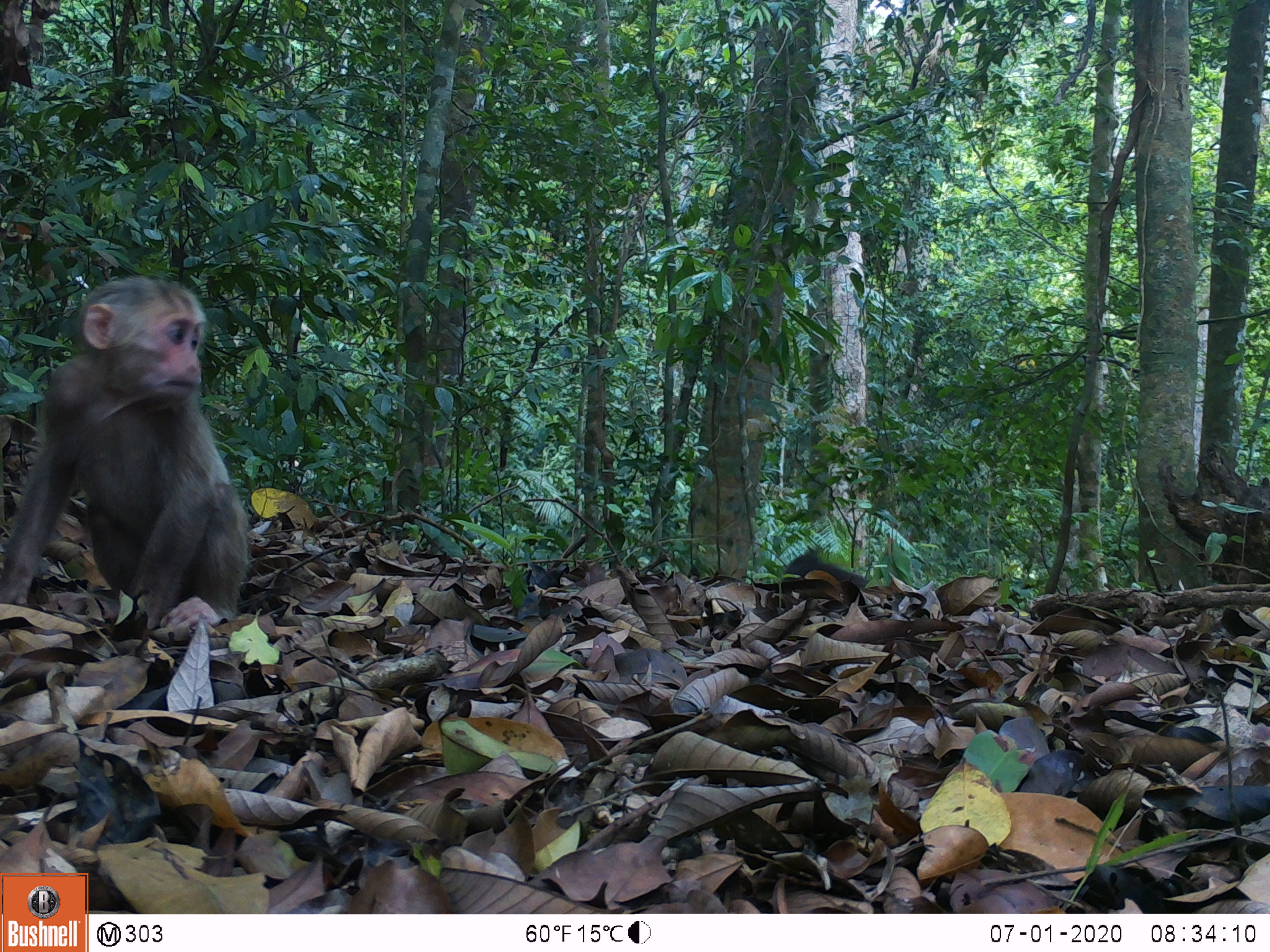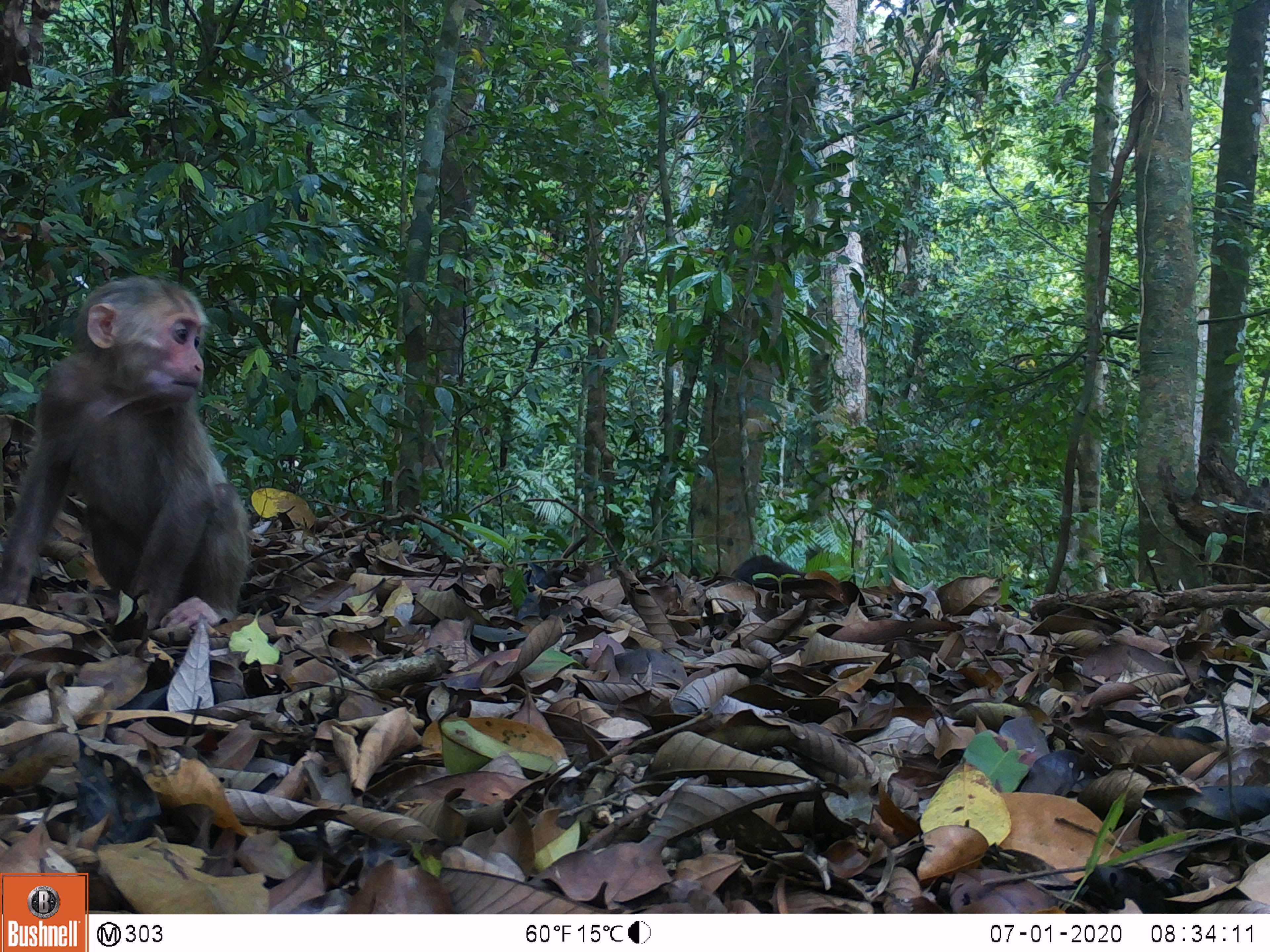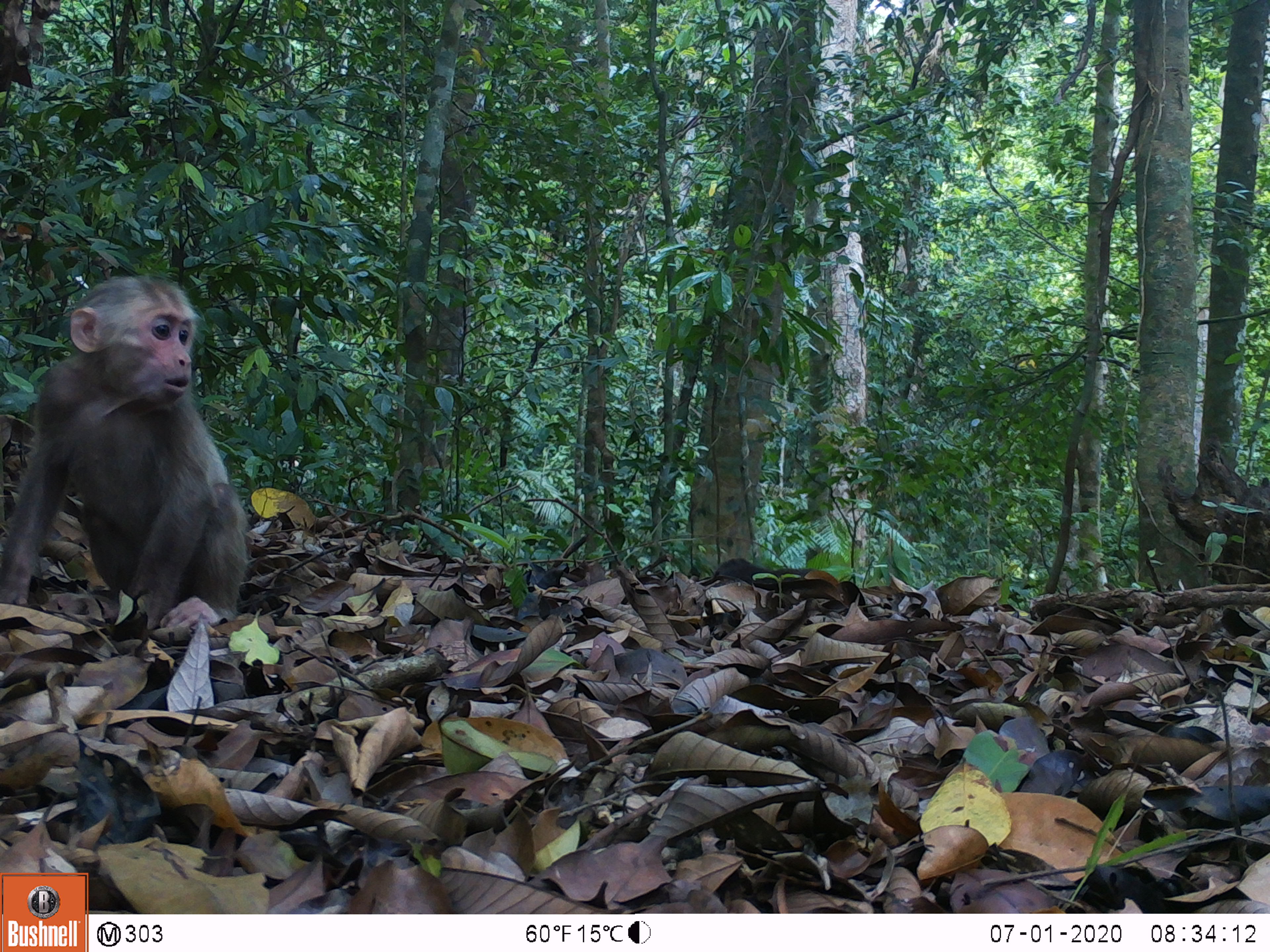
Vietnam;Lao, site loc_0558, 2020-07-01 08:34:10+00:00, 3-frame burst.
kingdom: Animalia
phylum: Chordata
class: Mammalia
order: Primates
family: Cercopithecidae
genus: Macaca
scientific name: Macaca arctoides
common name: stump-tailed macaque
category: stump tailed macaque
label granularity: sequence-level